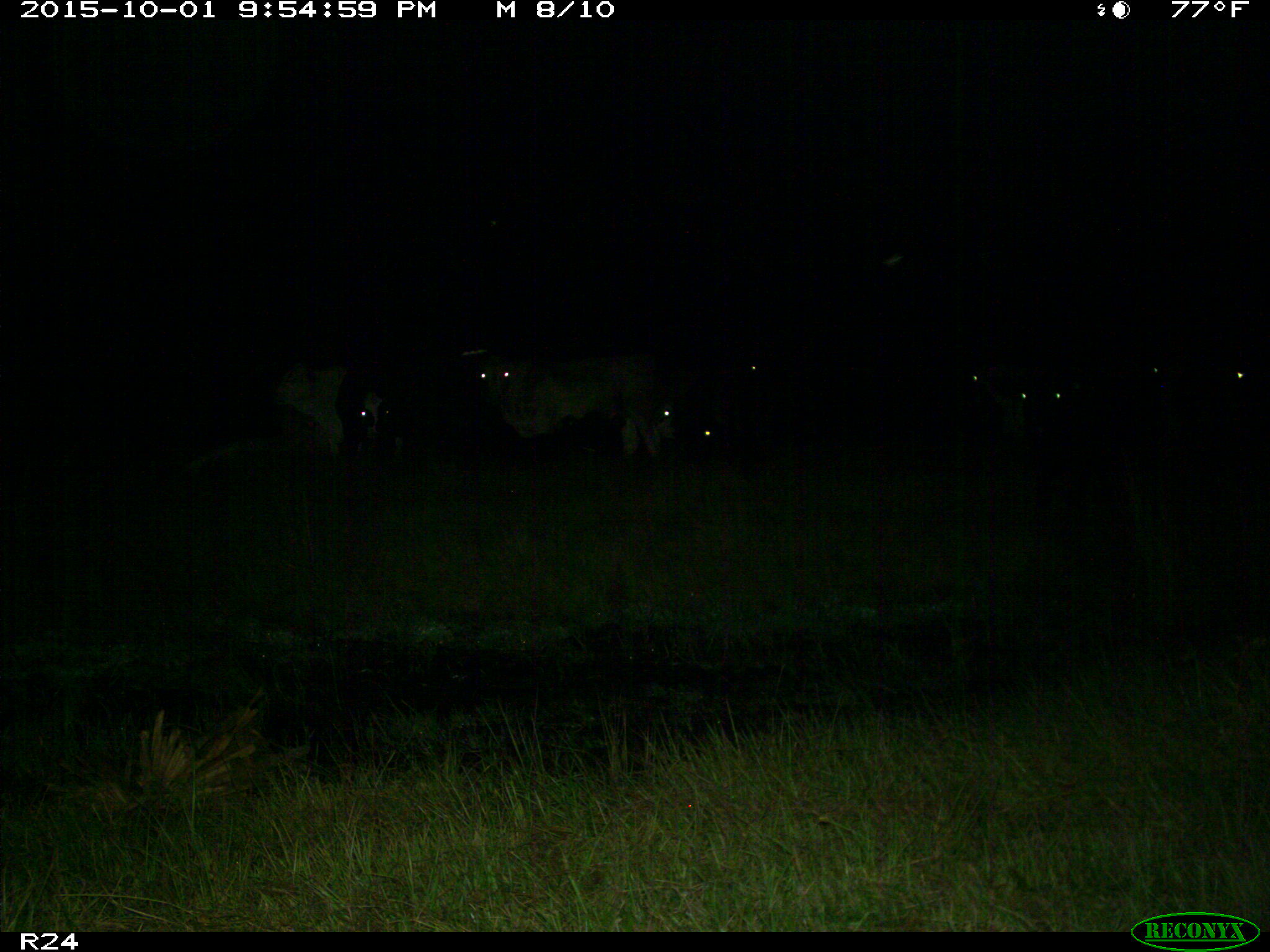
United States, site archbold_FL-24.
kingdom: Animalia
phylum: Chordata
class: Mammalia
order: Artiodactyla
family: Bovidae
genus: Bos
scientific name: Bos taurus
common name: domestic cow